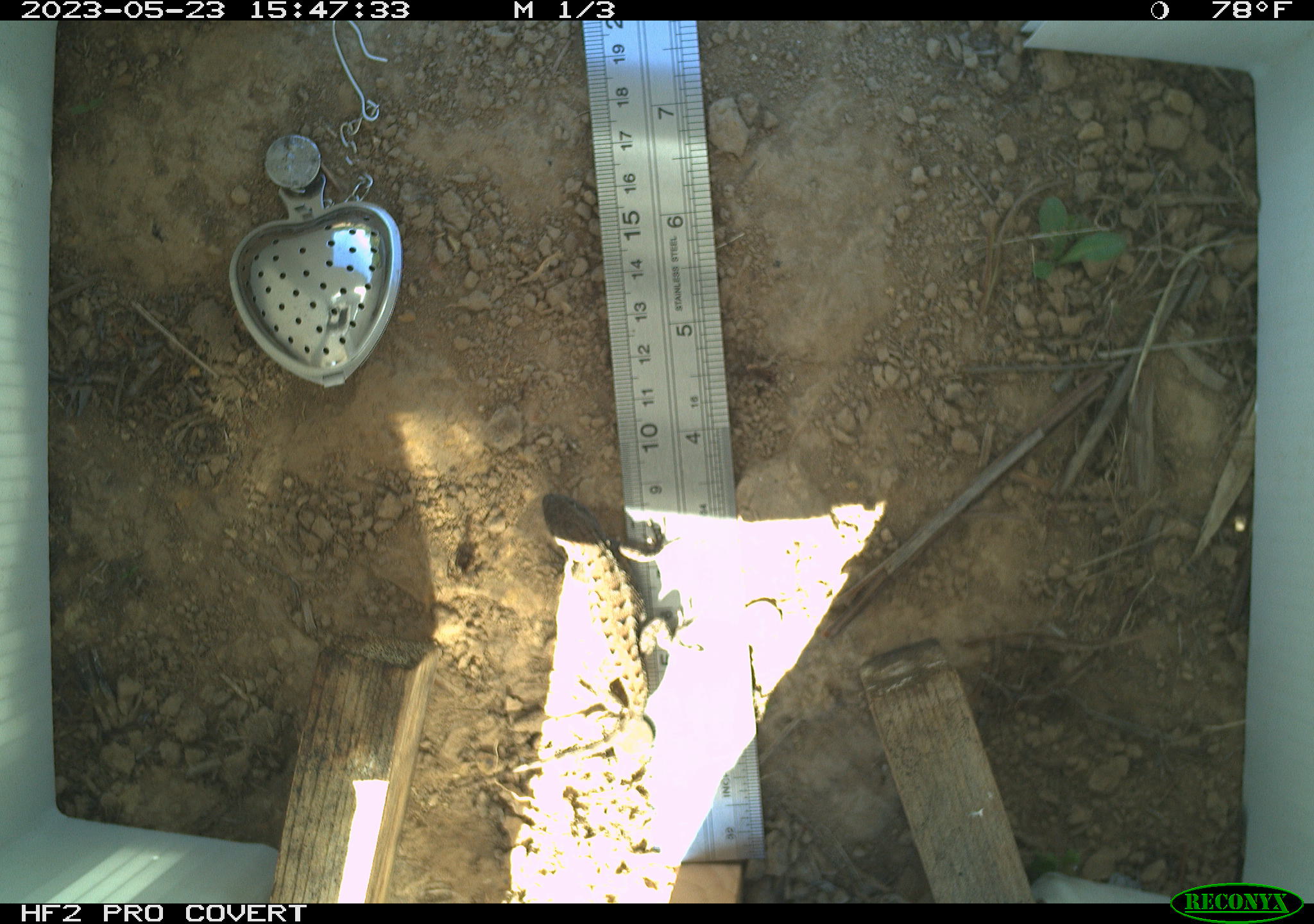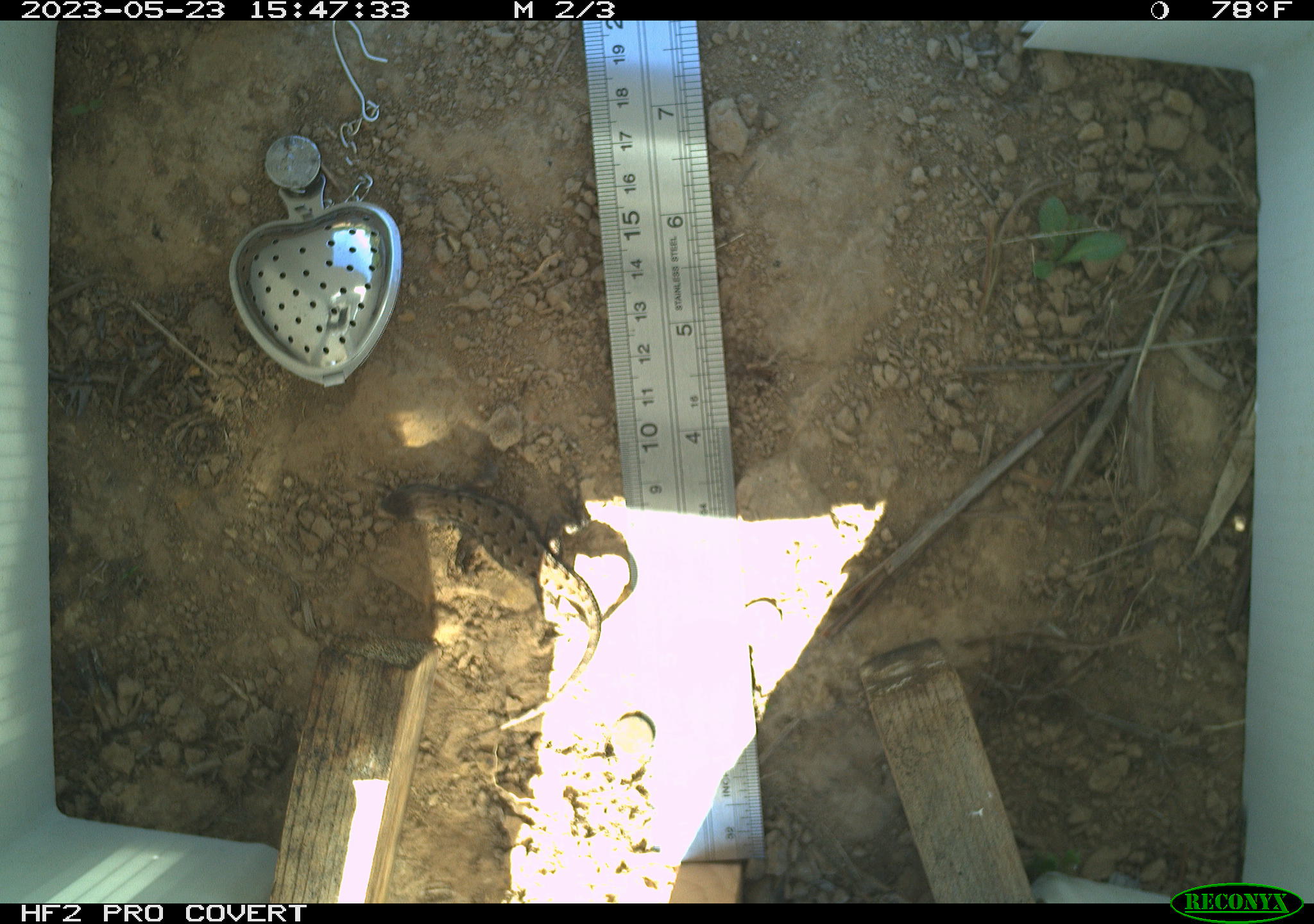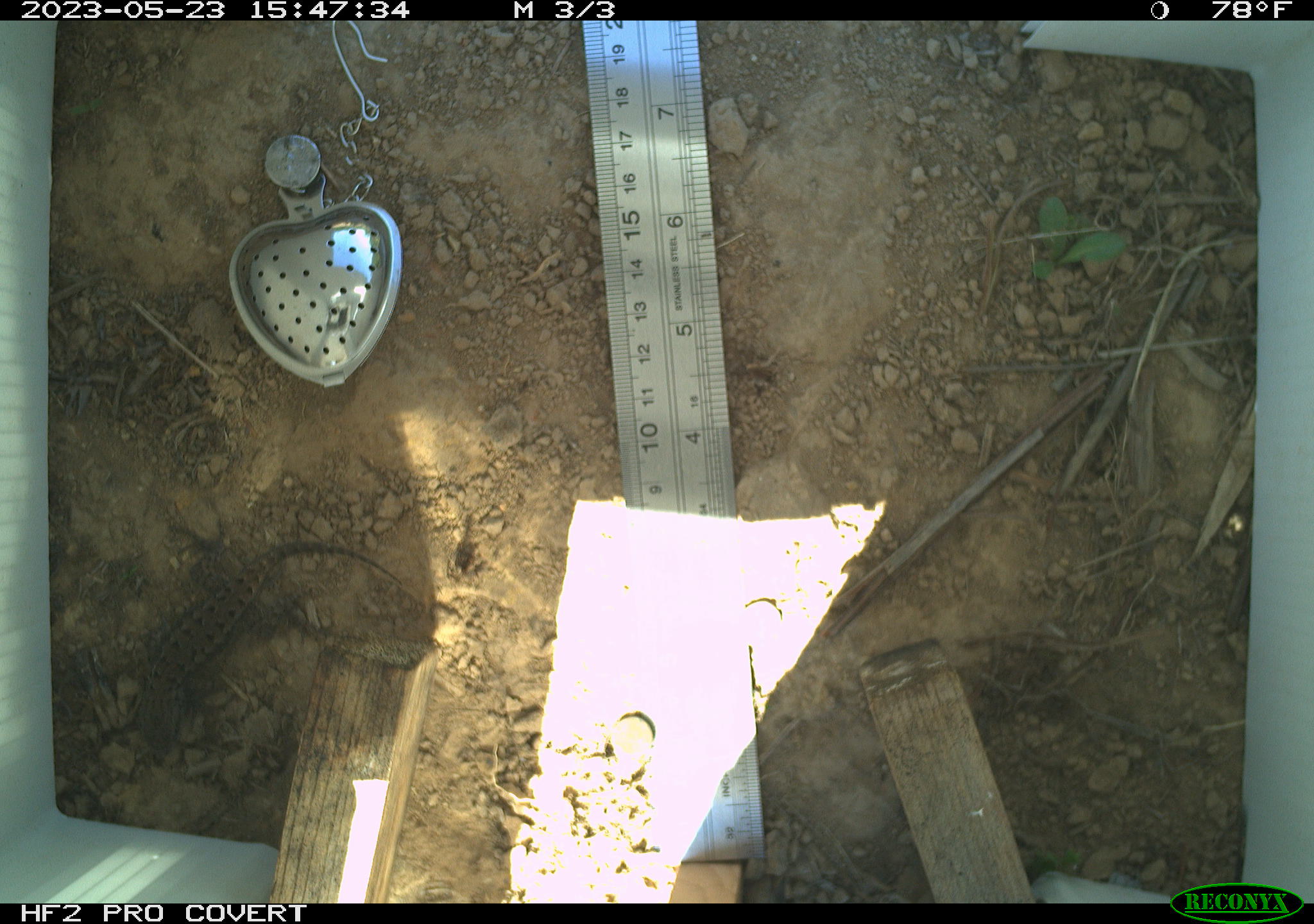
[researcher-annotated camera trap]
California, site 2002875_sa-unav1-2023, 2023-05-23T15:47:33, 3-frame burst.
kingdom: Animalia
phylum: Chordata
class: Reptilia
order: Squamata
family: Phrynosomatidae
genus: Sceloporus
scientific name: Sceloporus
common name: spiny lizards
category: sceloporus species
Sceloporus species (spiny lizards) (Sceloporus).